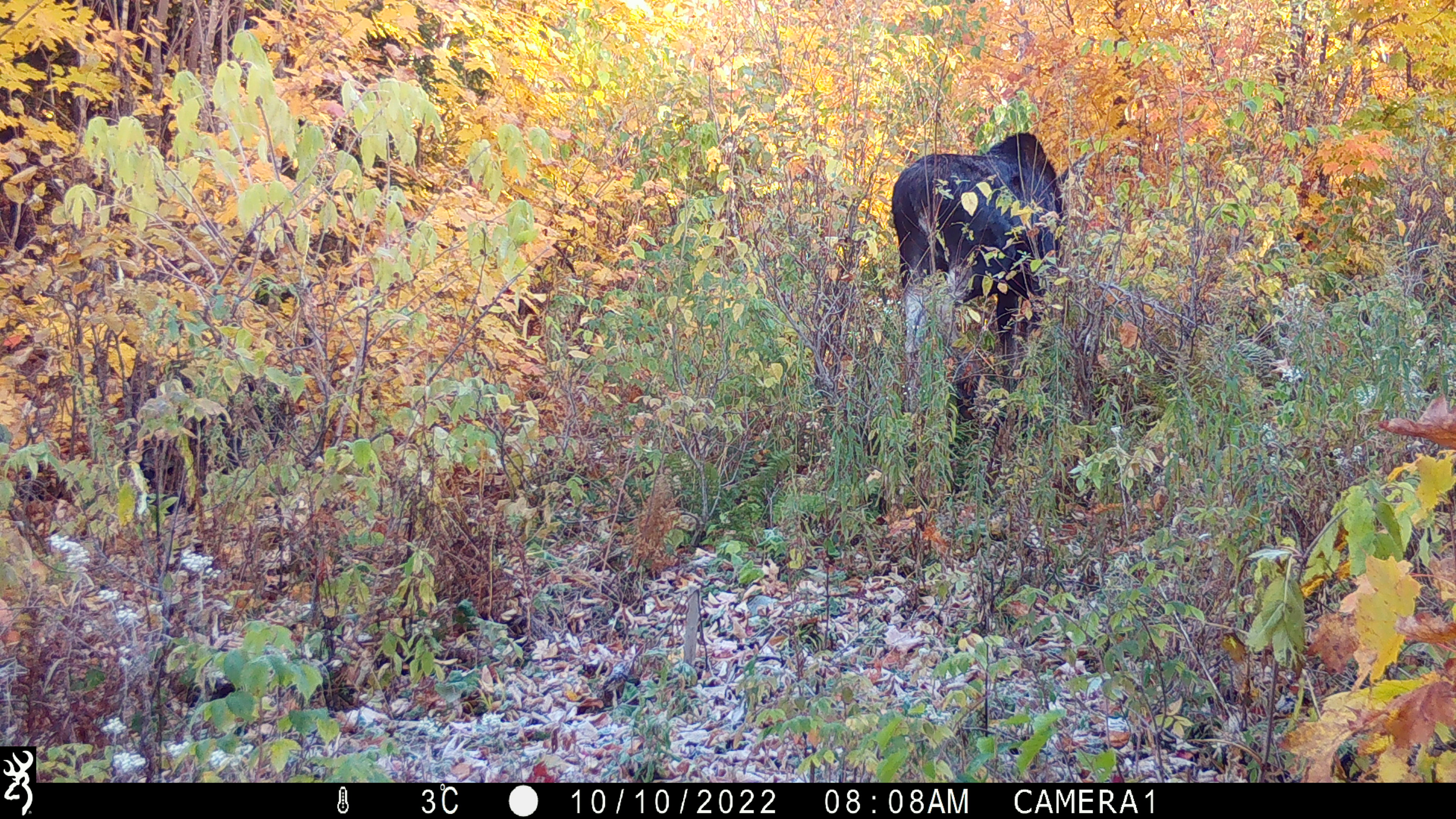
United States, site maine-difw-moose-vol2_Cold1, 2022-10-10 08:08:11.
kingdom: Animalia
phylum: Chordata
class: Mammalia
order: Artiodactyla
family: Cervidae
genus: Alces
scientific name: Alces alces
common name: moose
Moose (Alces alces).